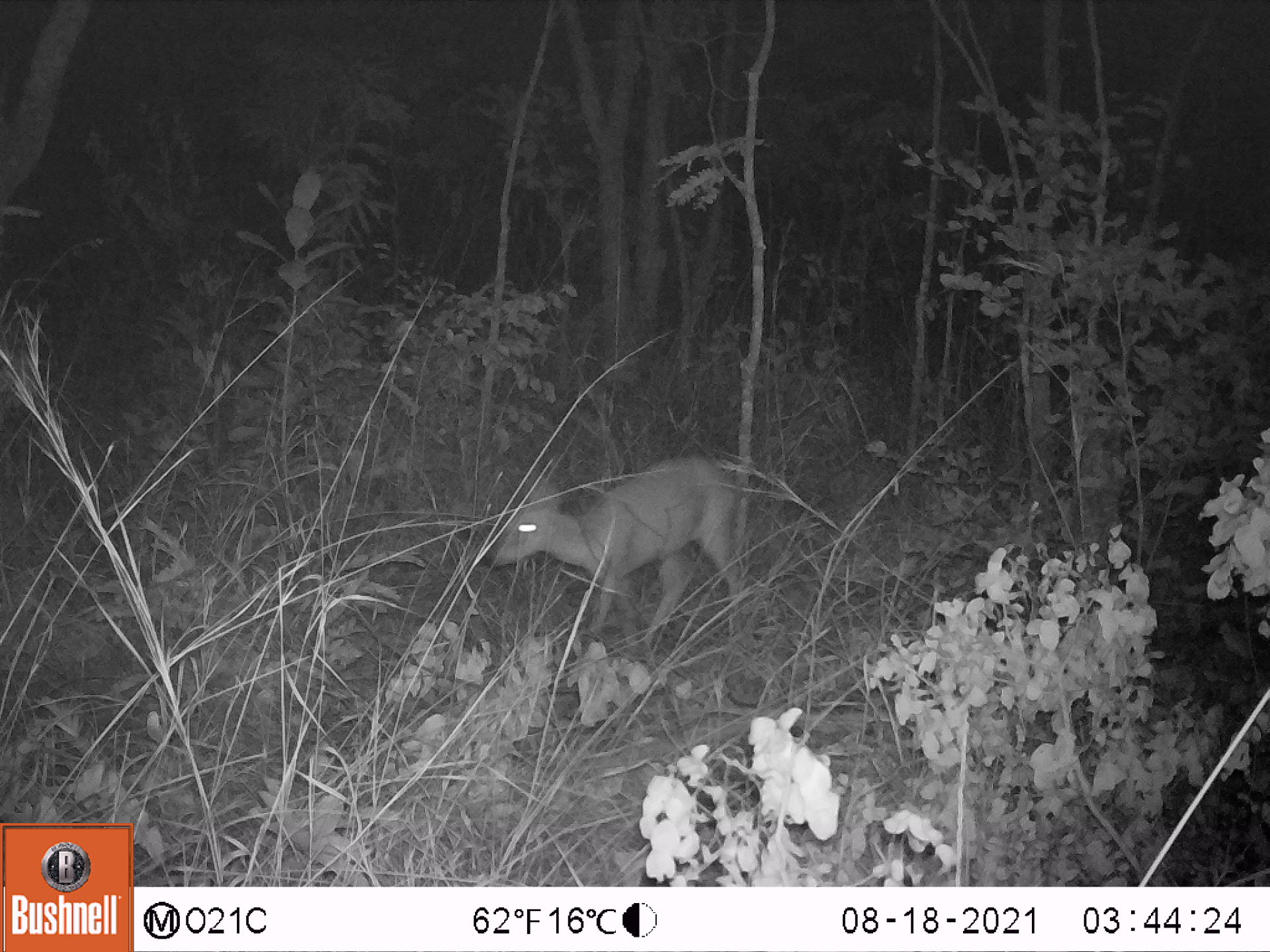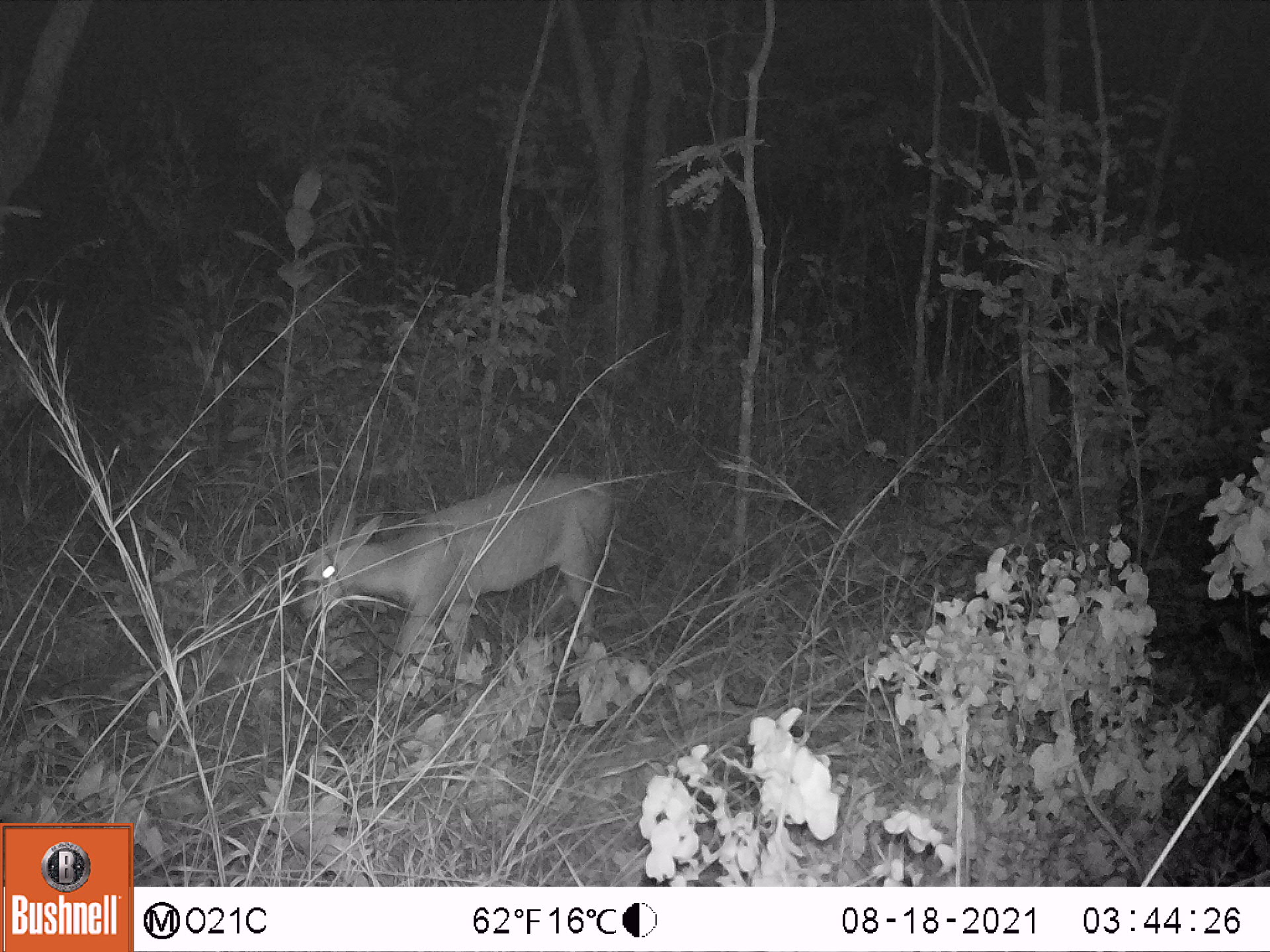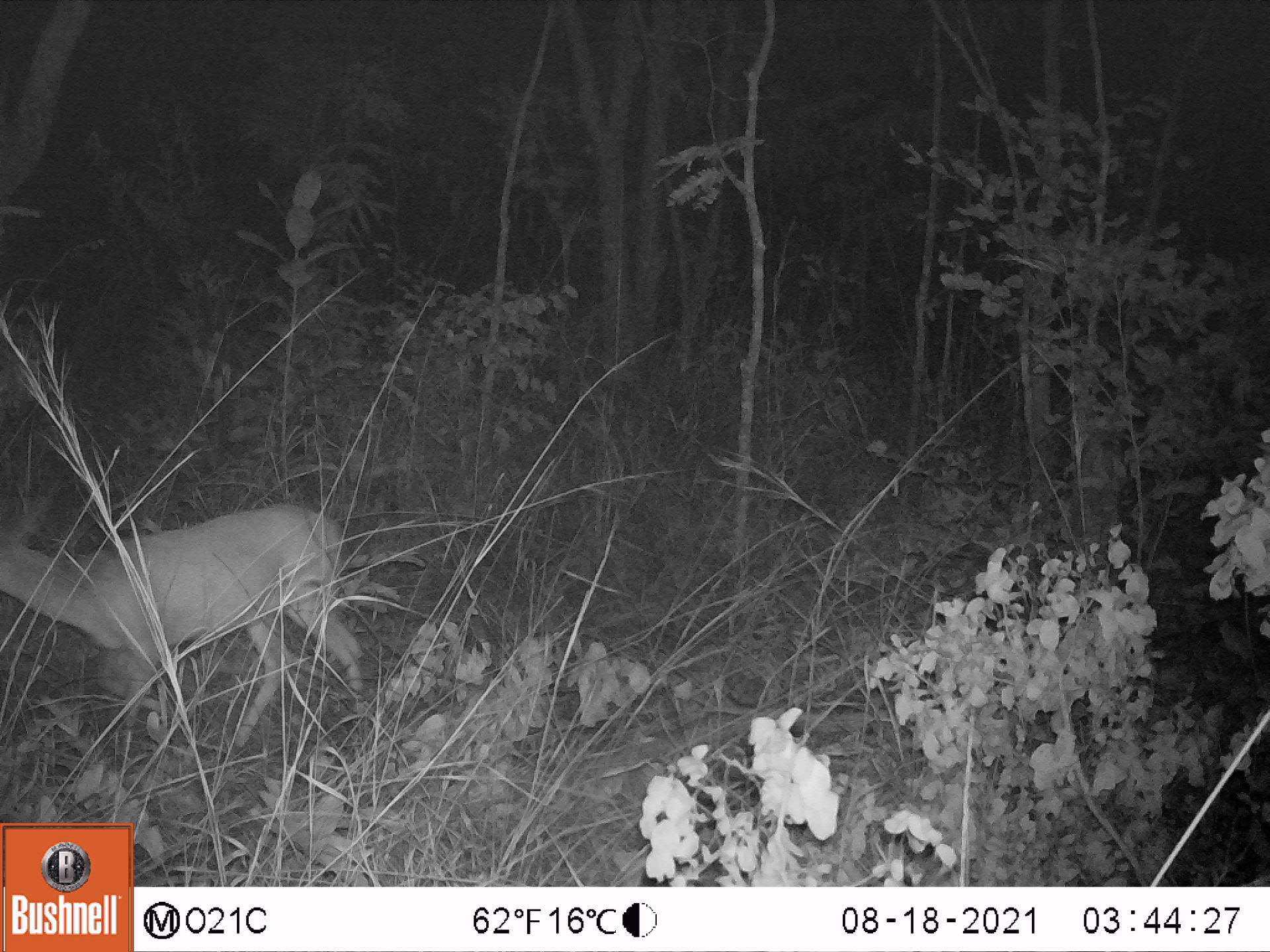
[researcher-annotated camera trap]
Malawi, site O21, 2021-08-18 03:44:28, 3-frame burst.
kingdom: Animalia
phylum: Chordata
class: Mammalia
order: Artiodactyla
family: Bovidae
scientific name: Antilopinae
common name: small antelope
Small antelope (Antilopinae), count 1.